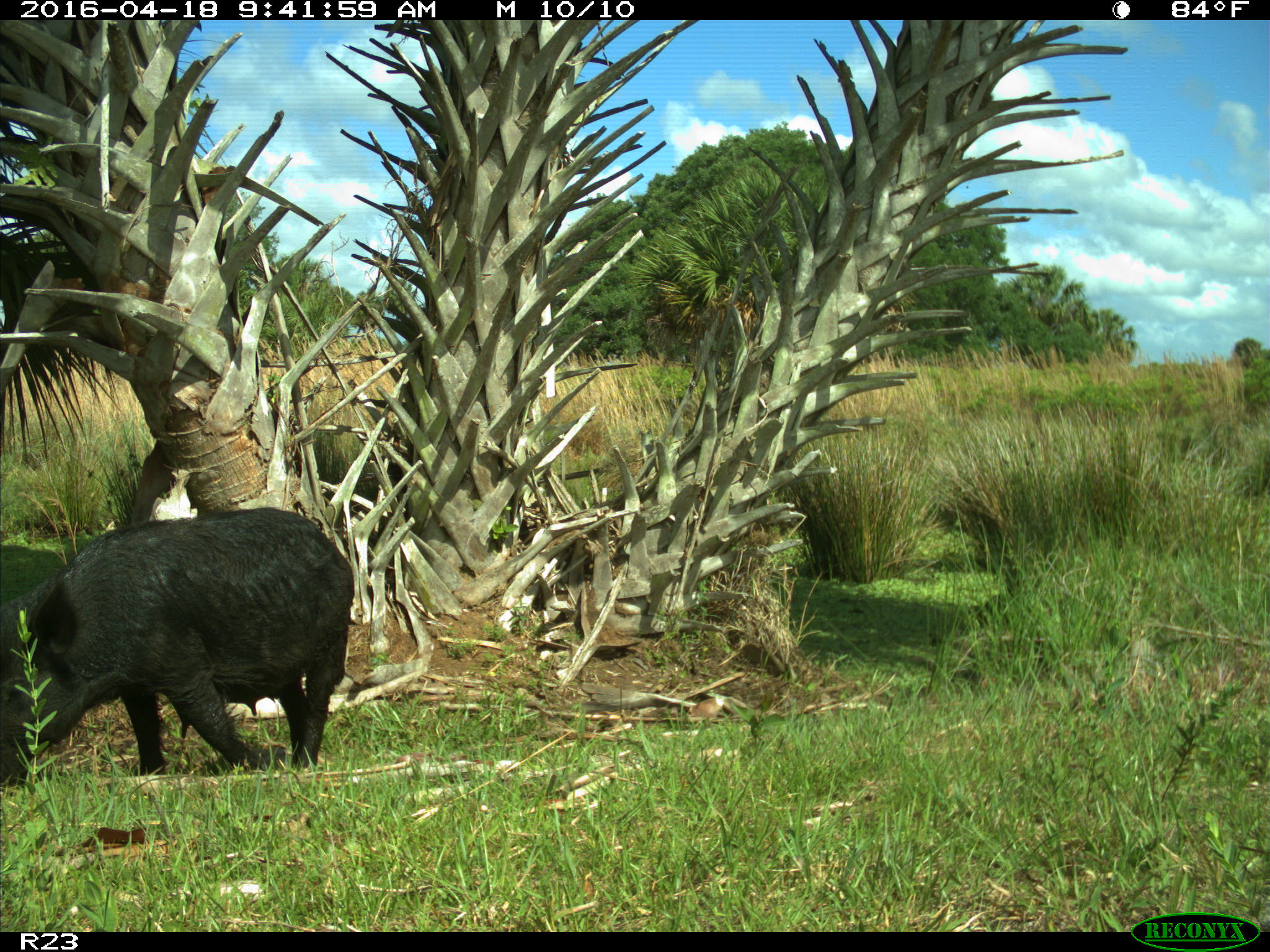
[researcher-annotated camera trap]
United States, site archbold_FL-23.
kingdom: Animalia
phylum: Chordata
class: Mammalia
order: Artiodactyla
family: Suidae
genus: Sus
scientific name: Sus scrofa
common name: wild boar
Sus scrofa (wild boar).